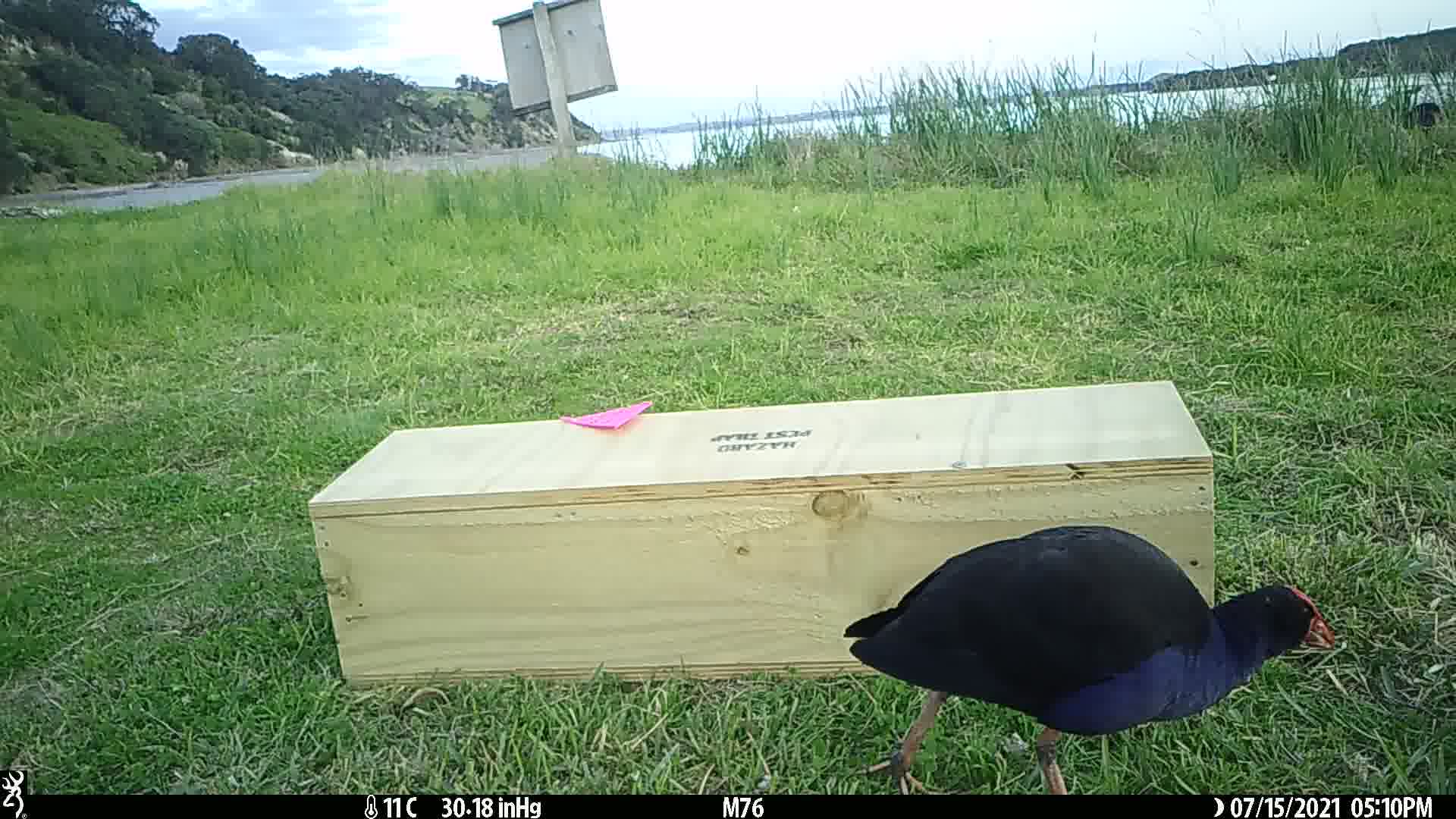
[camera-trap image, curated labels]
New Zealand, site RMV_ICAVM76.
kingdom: Animalia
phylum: Chordata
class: Aves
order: Gruiformes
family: Rallidae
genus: Porphyrio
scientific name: Porphyrio melanotus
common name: australasian swamphen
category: pukeko